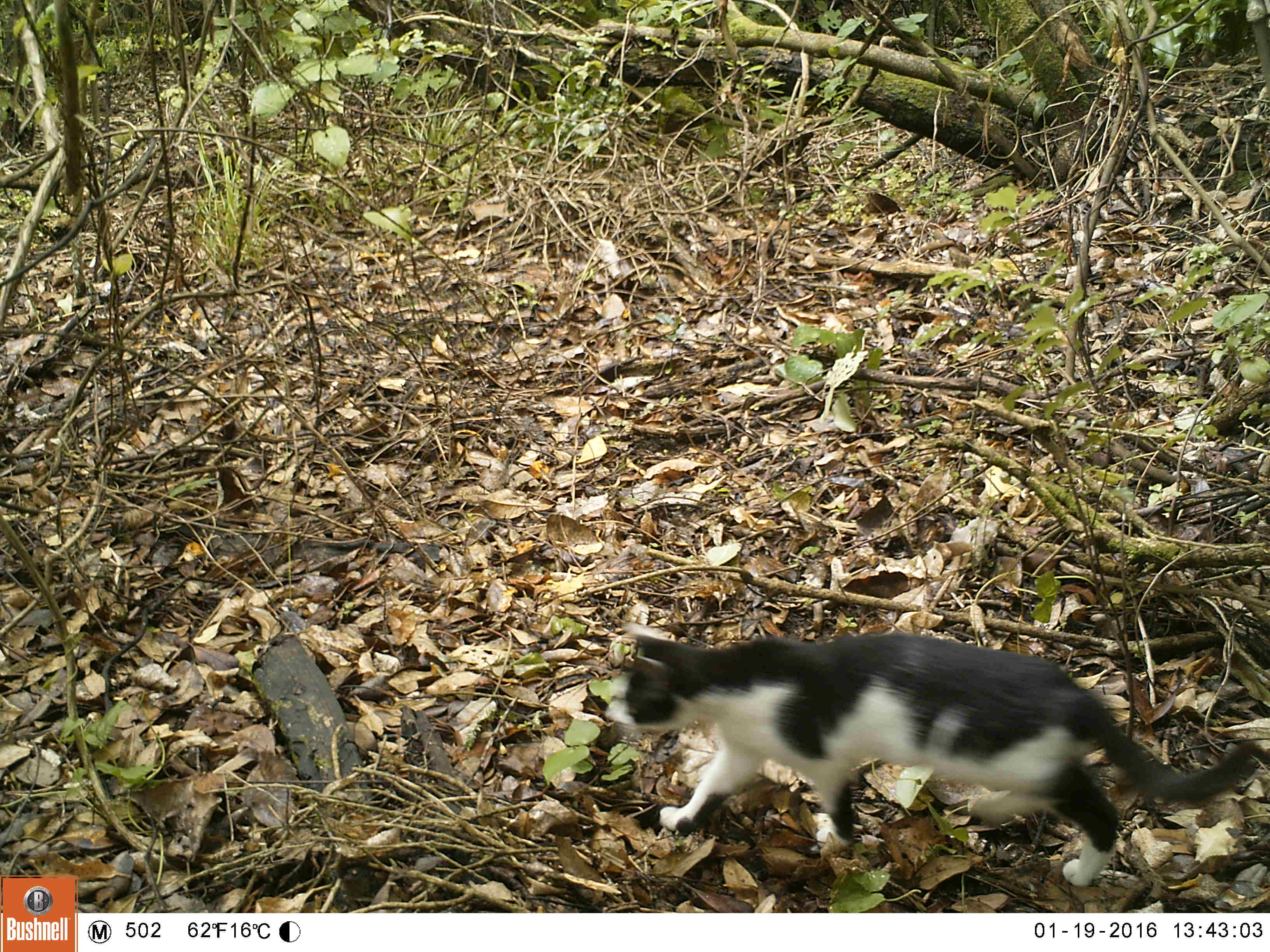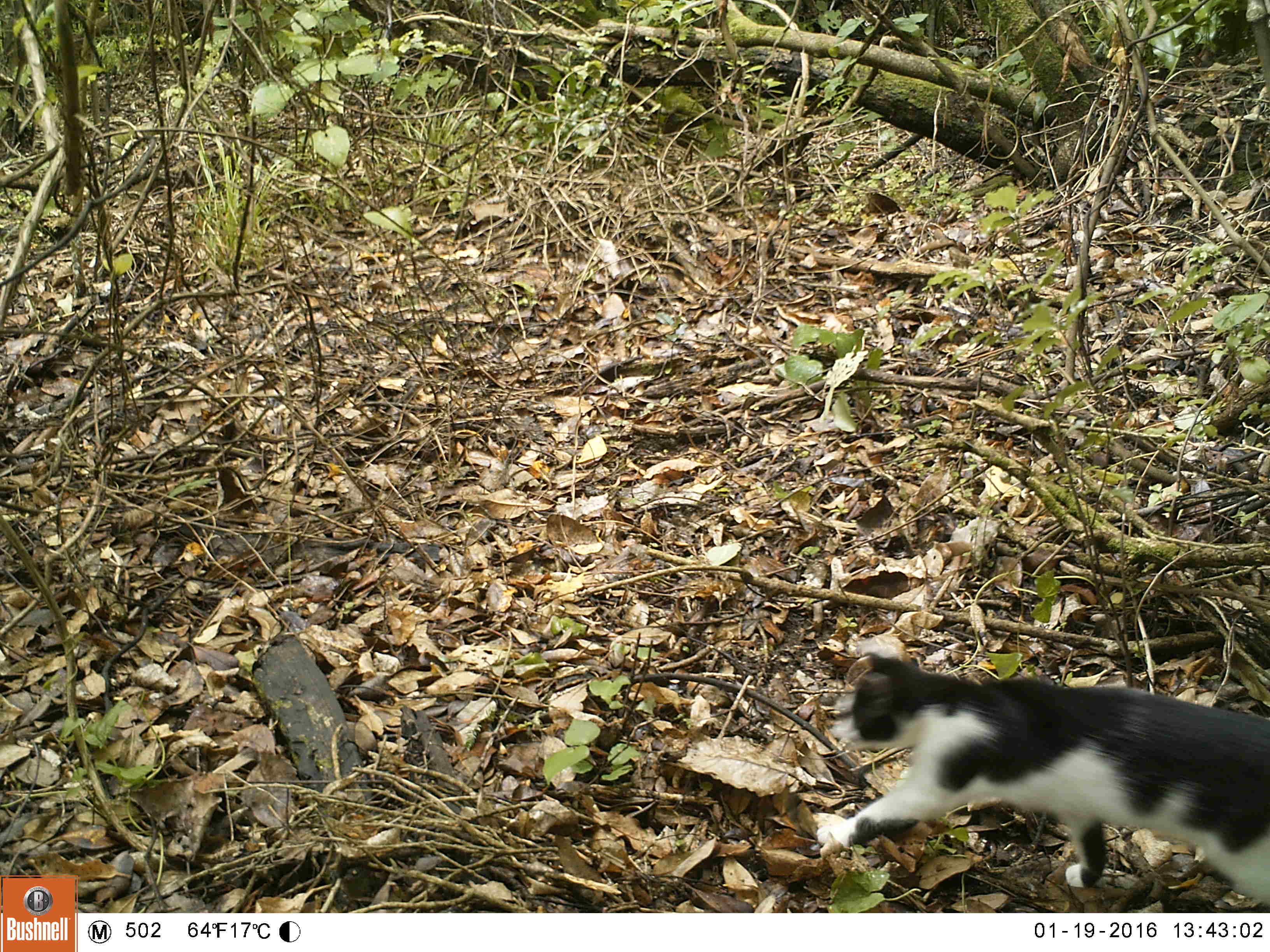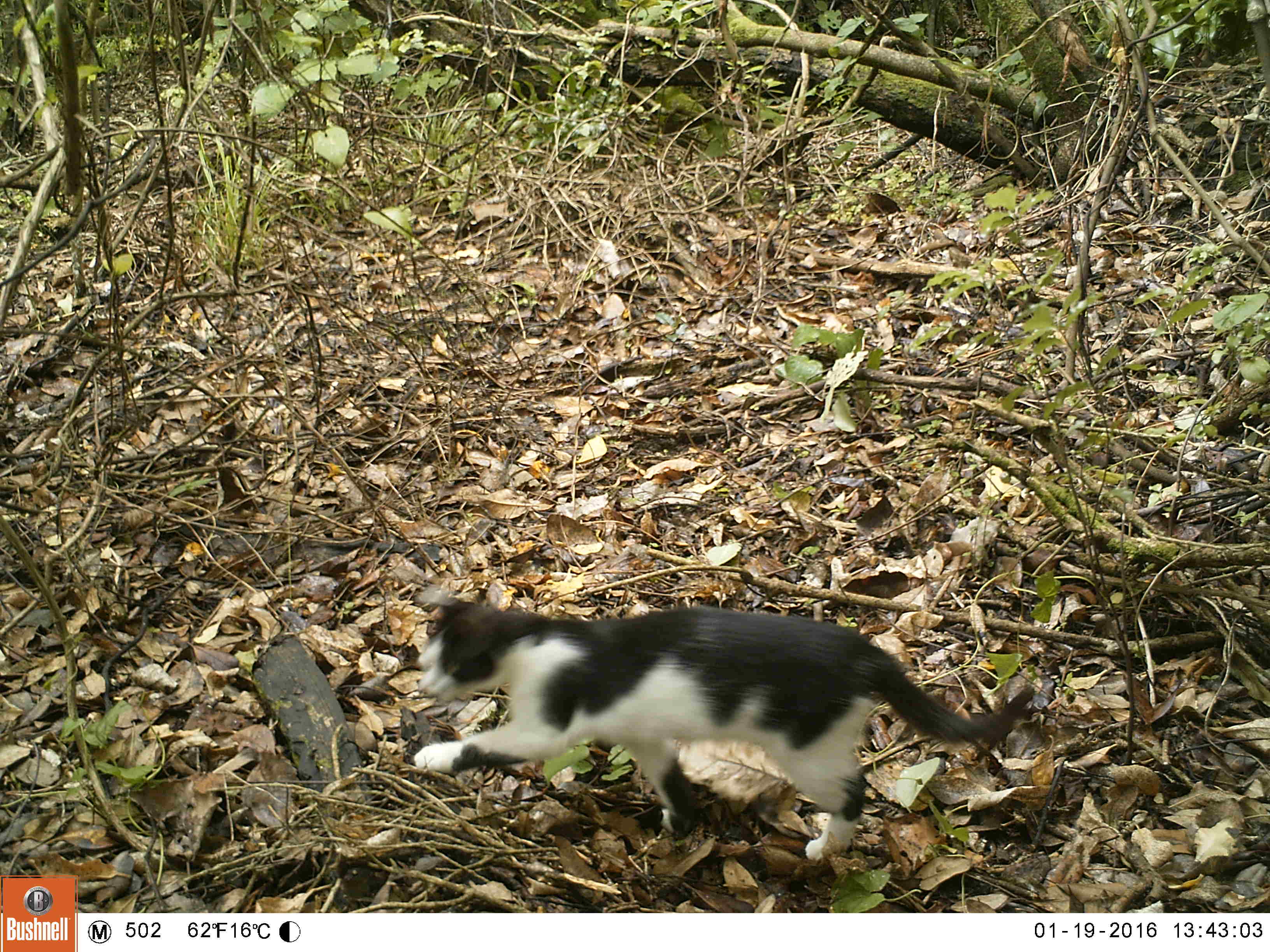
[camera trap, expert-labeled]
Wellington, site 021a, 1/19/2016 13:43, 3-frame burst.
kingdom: Animalia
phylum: Chordata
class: Mammalia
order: Carnivora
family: Felidae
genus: Felis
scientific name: Felis catus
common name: cat